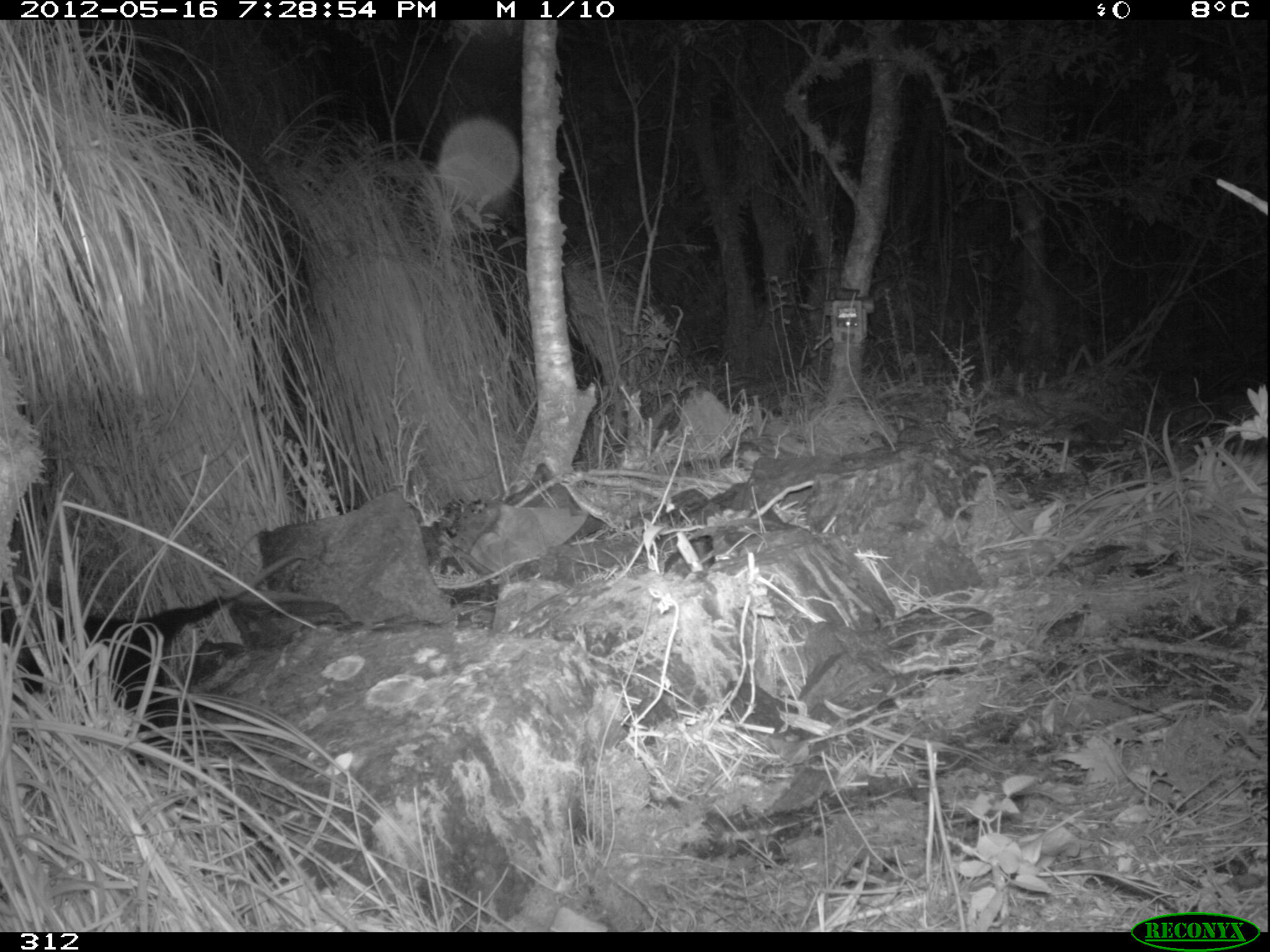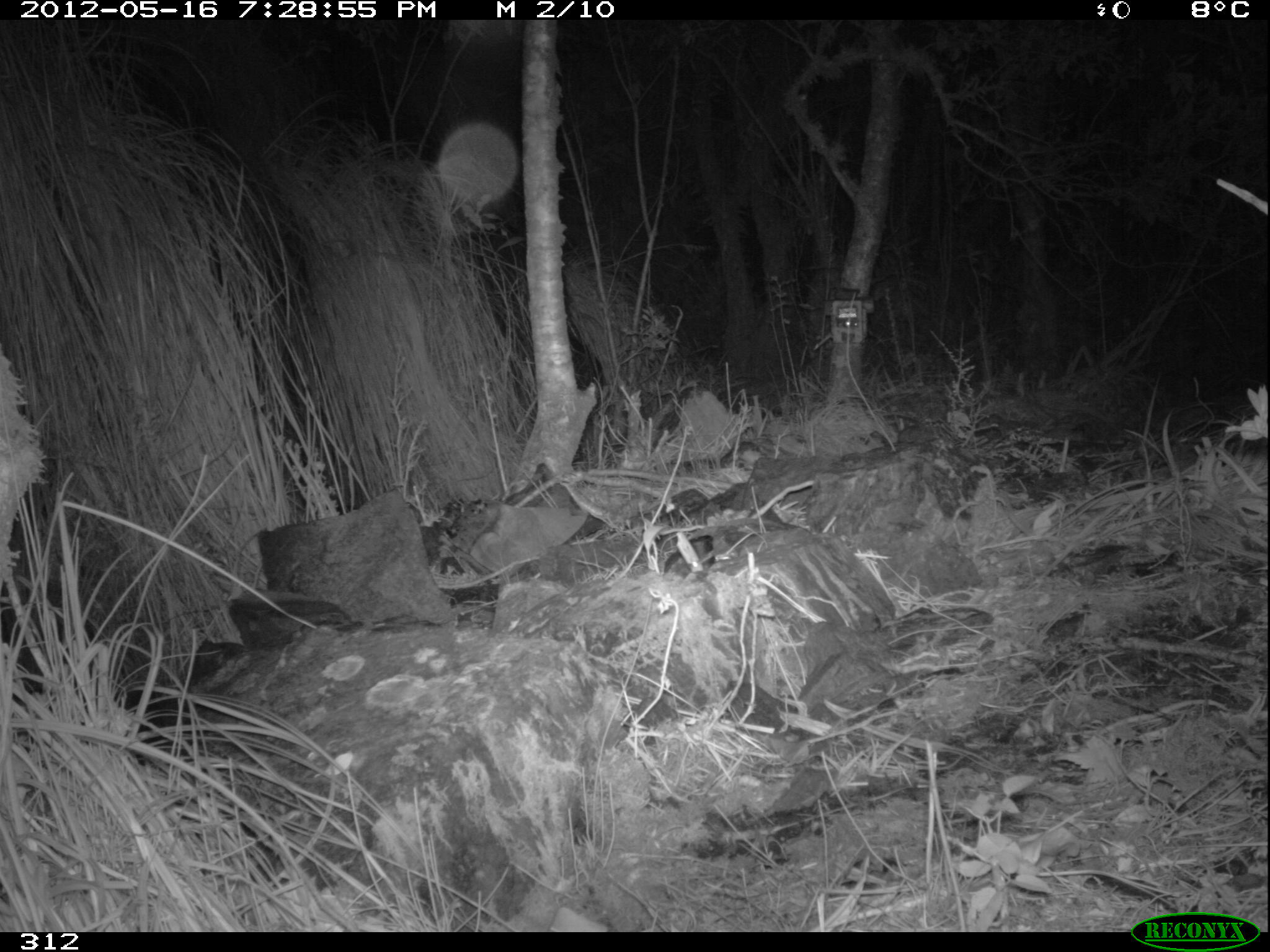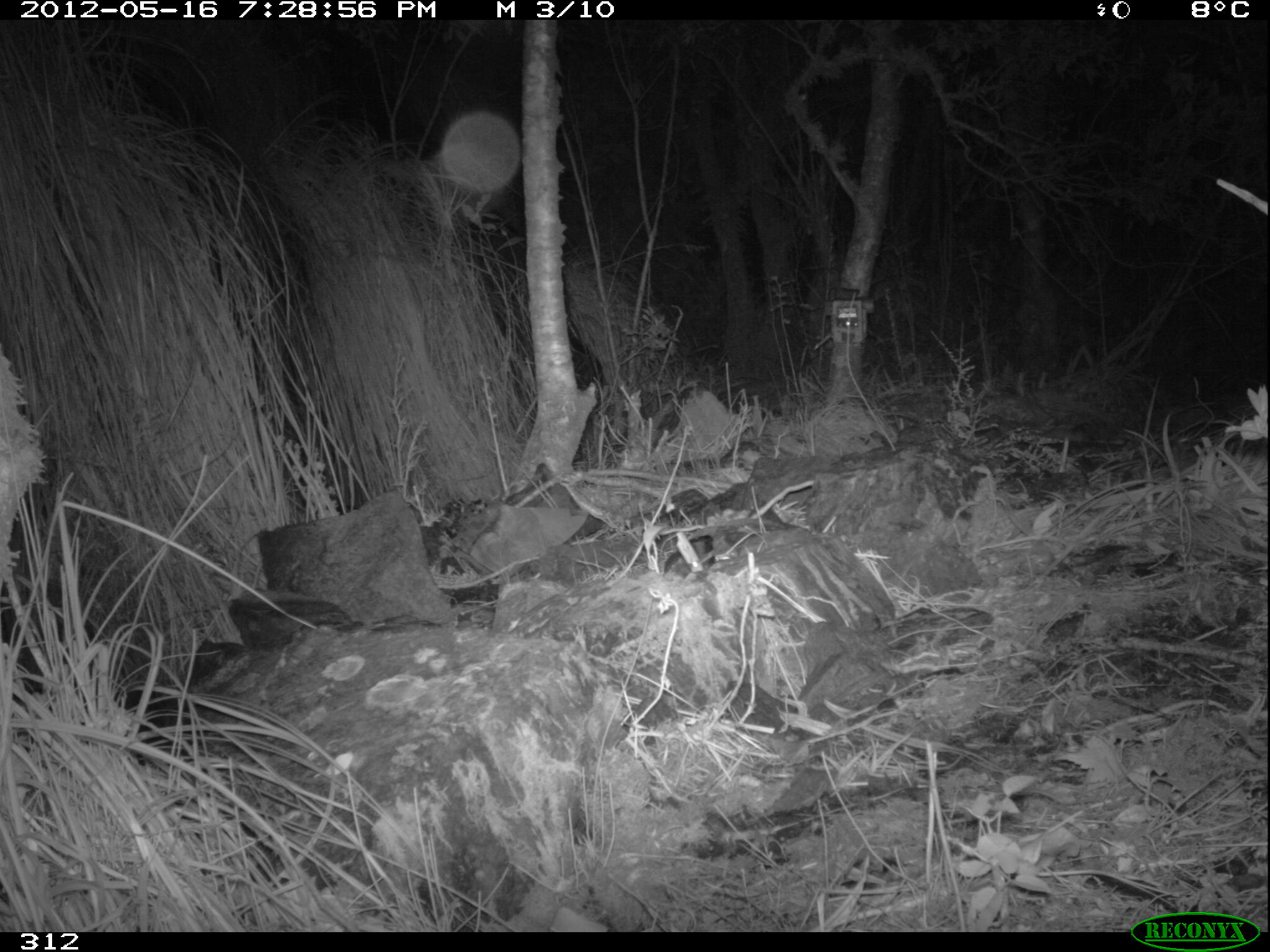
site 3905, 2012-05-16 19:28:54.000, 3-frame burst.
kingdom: Animalia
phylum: Chordata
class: Mammalia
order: Didelphimorphia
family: Didelphidae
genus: Didelphis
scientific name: Didelphis pernigra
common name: andean white-eared opossum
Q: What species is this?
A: Didelphis pernigra (andean white-eared opossum).